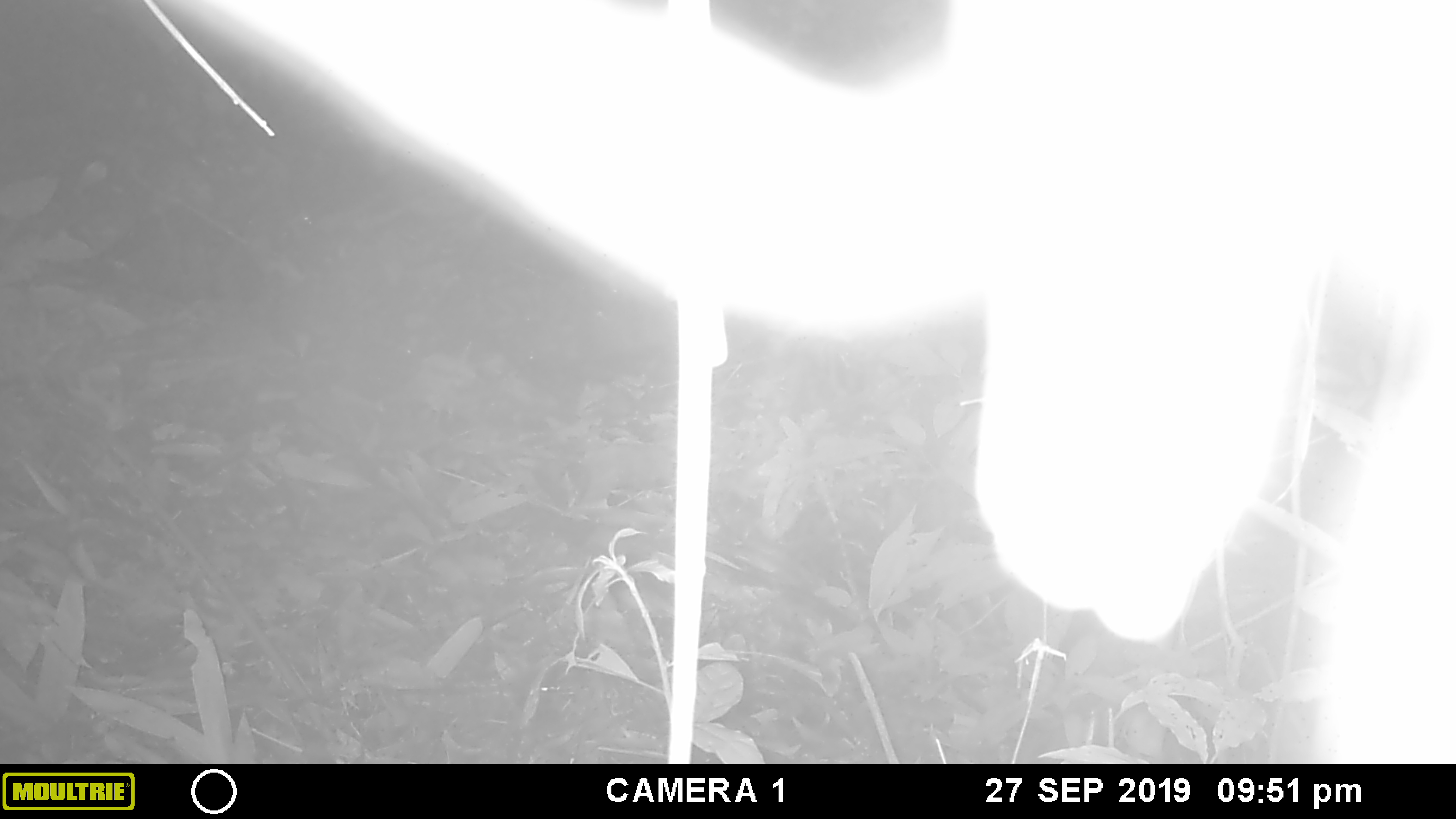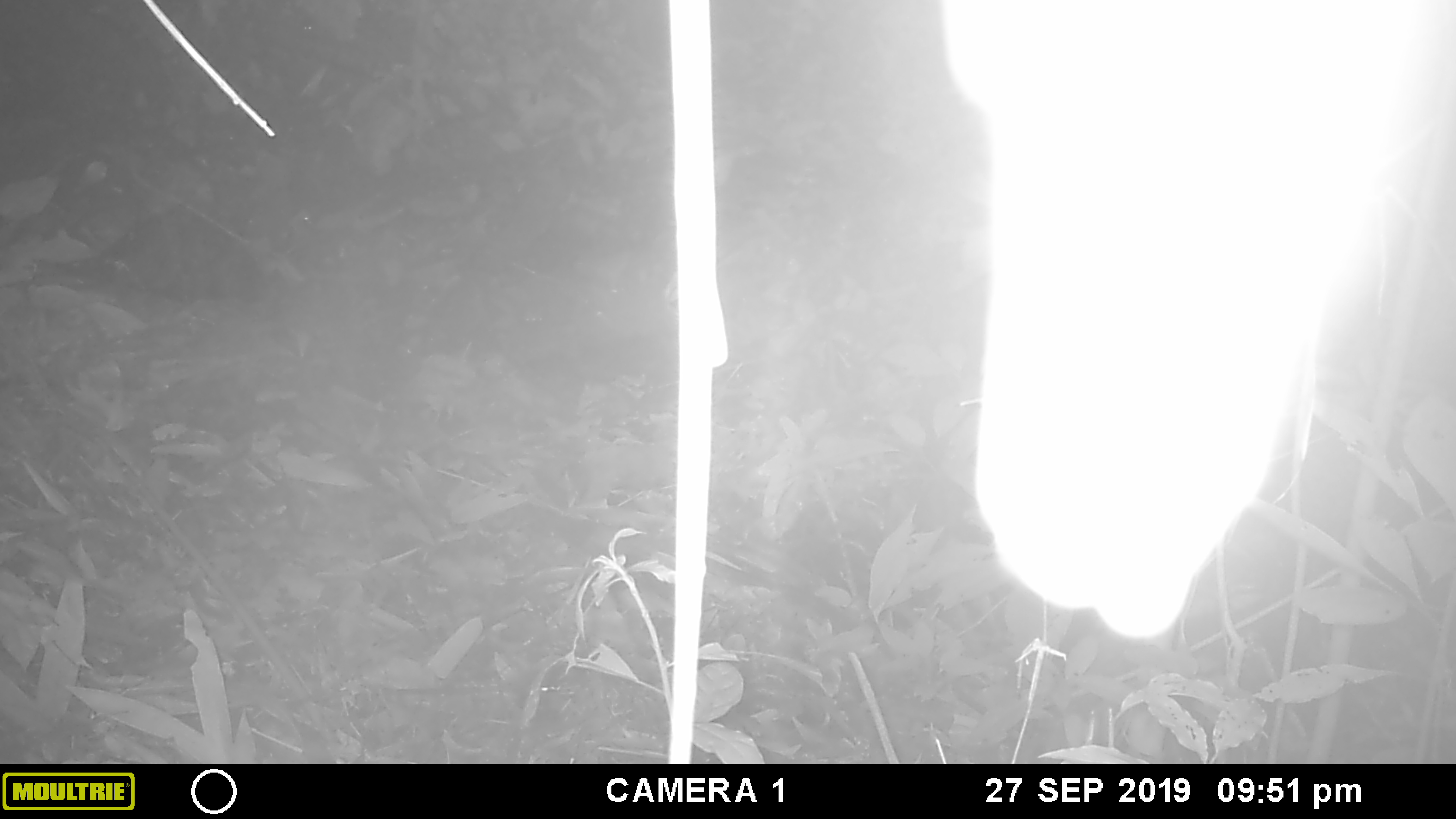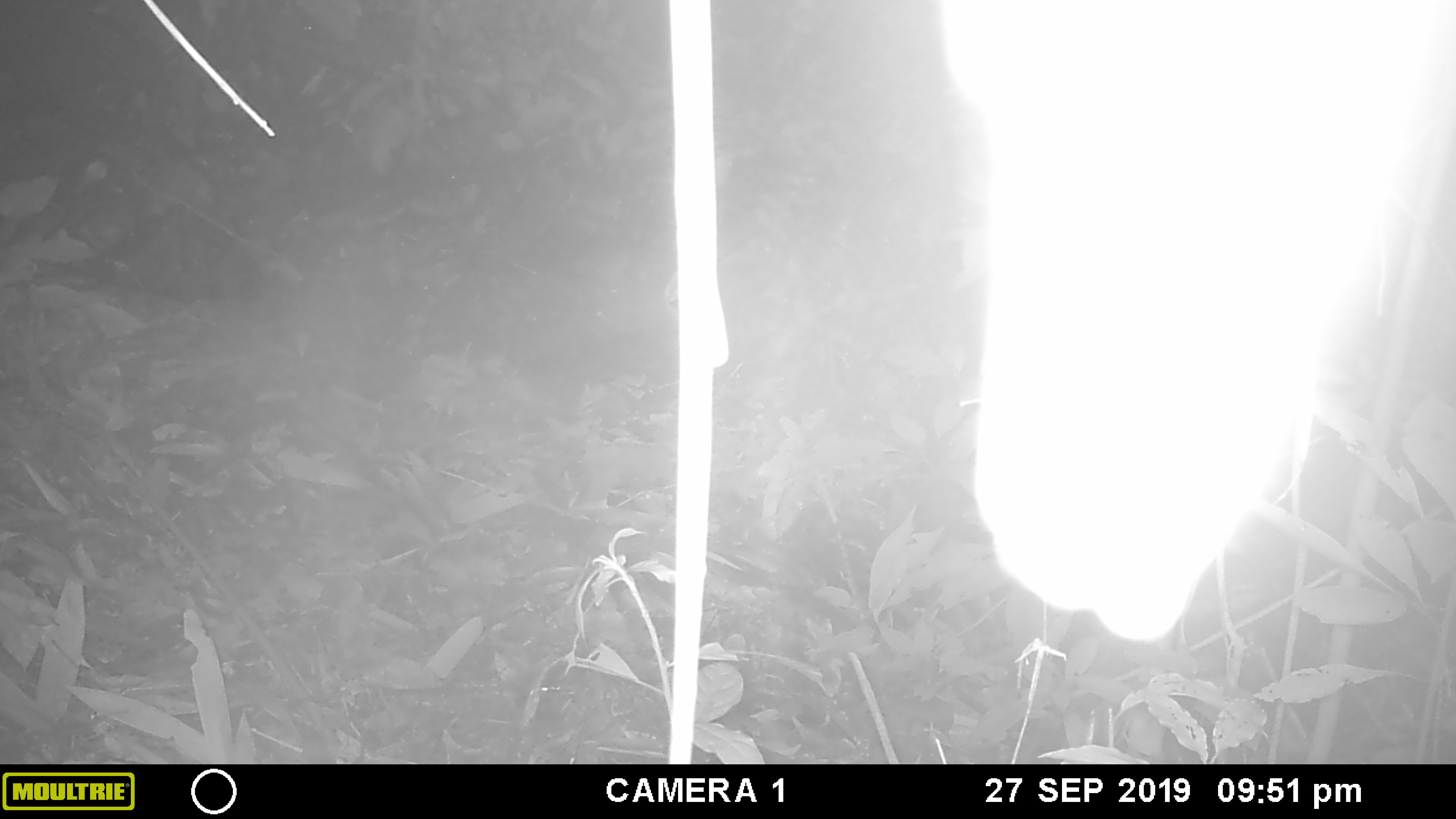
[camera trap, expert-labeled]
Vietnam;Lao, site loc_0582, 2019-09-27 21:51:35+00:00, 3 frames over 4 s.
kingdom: Animalia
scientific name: Animalia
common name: animal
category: unidentified animal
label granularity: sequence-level